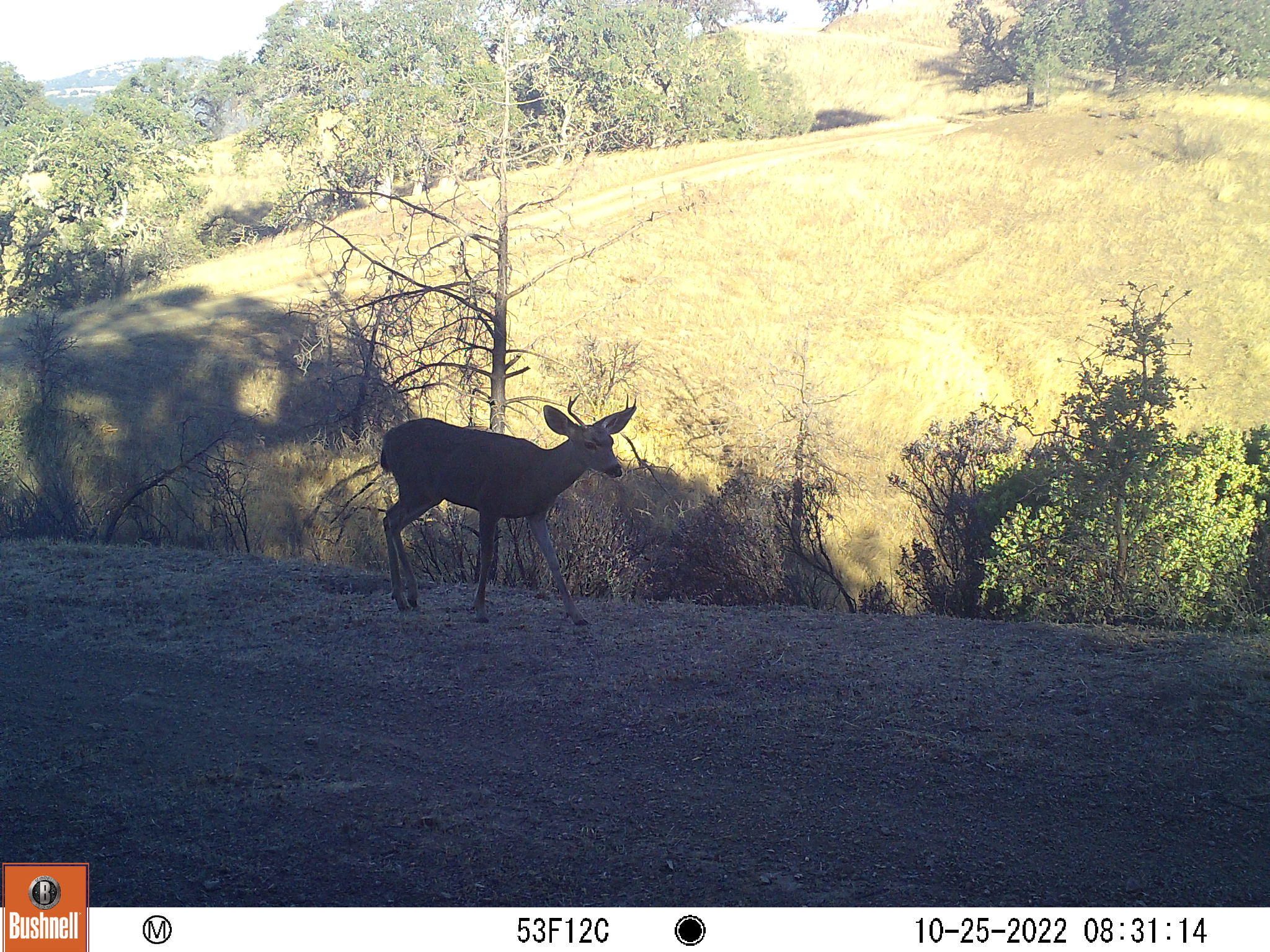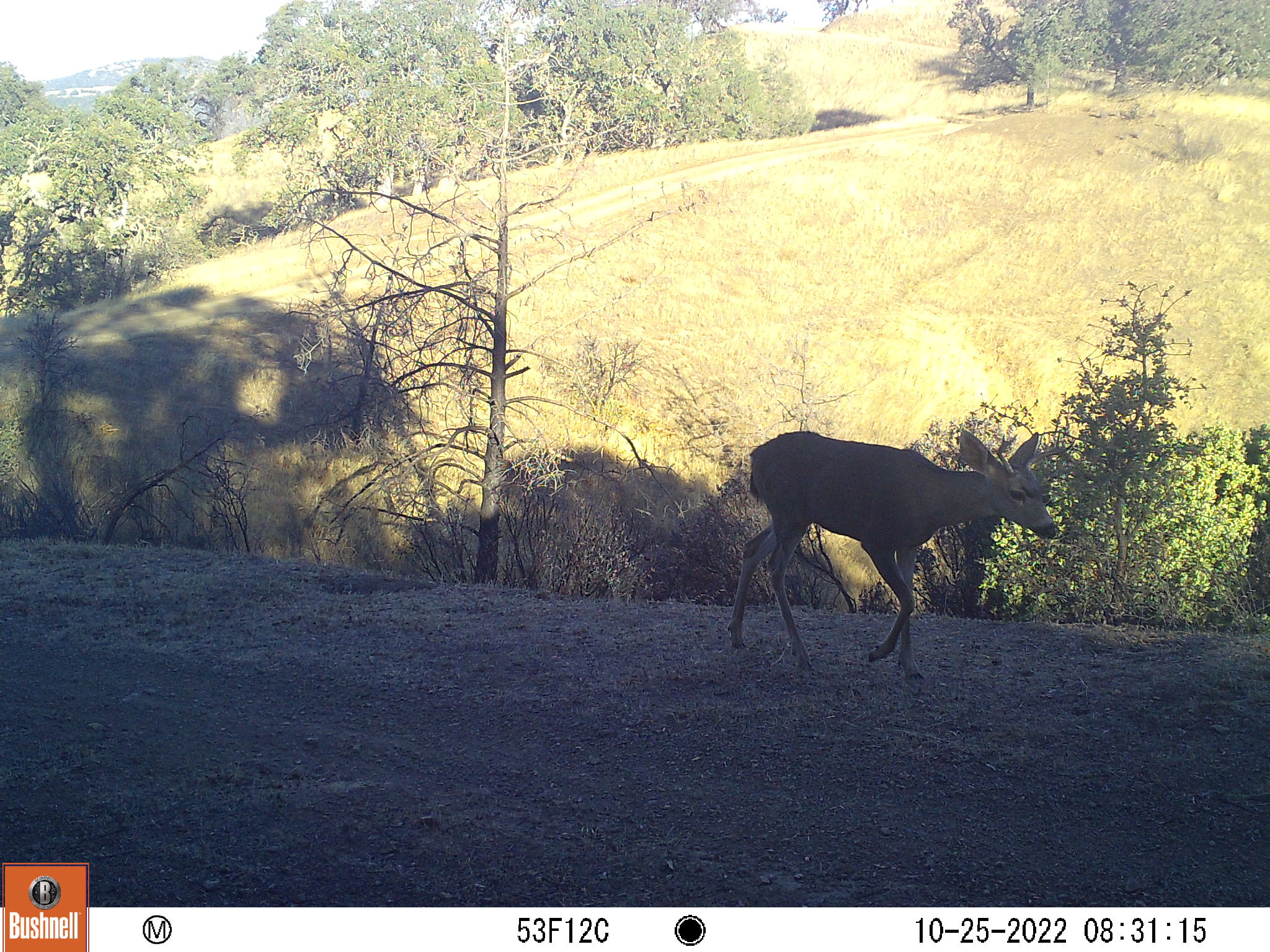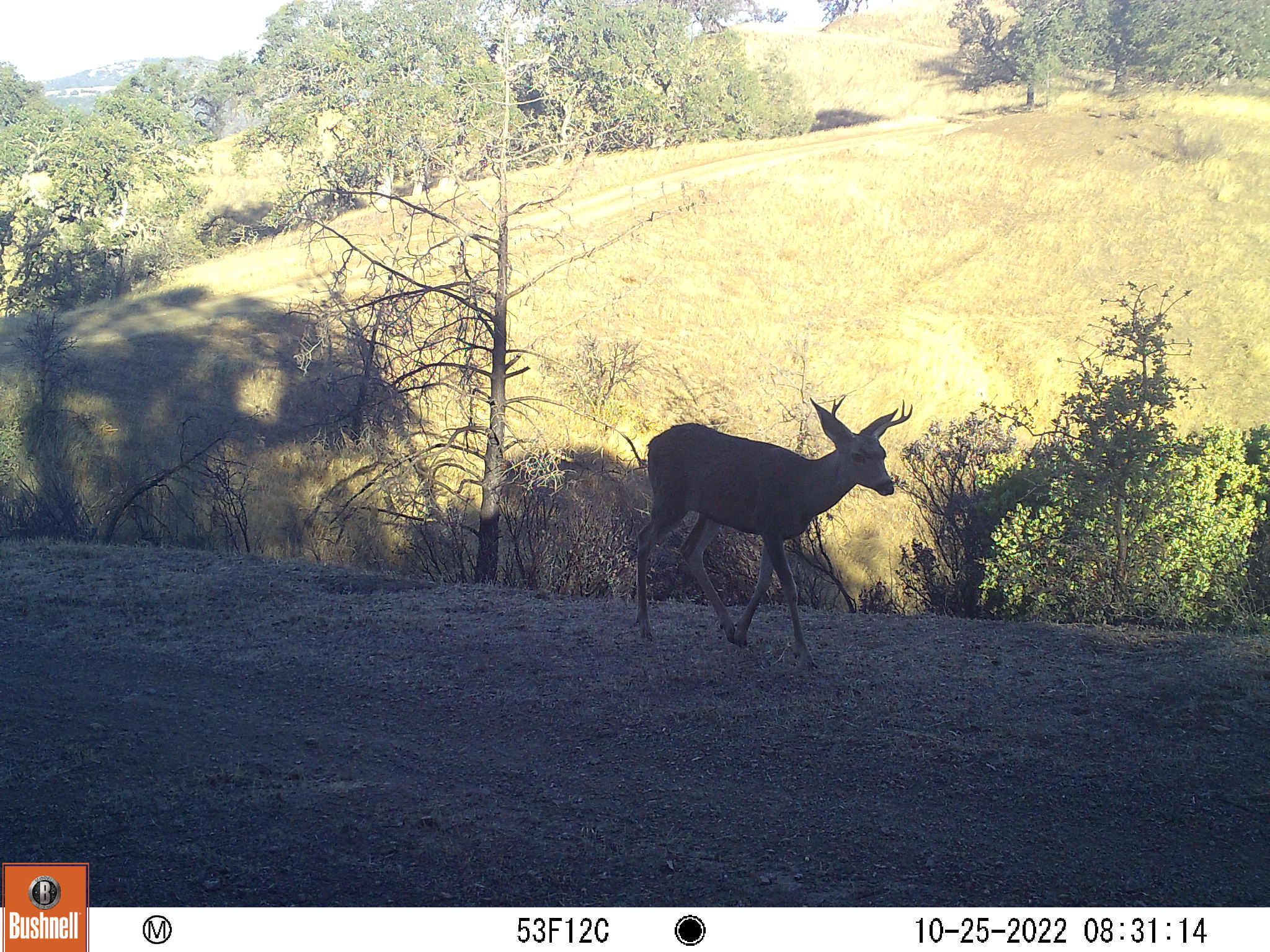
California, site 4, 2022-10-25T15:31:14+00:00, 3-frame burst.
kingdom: Animalia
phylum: Chordata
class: Mammalia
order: Artiodactyla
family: Cervidae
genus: Odocoileus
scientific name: Odocoileus hemionus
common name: mule deer